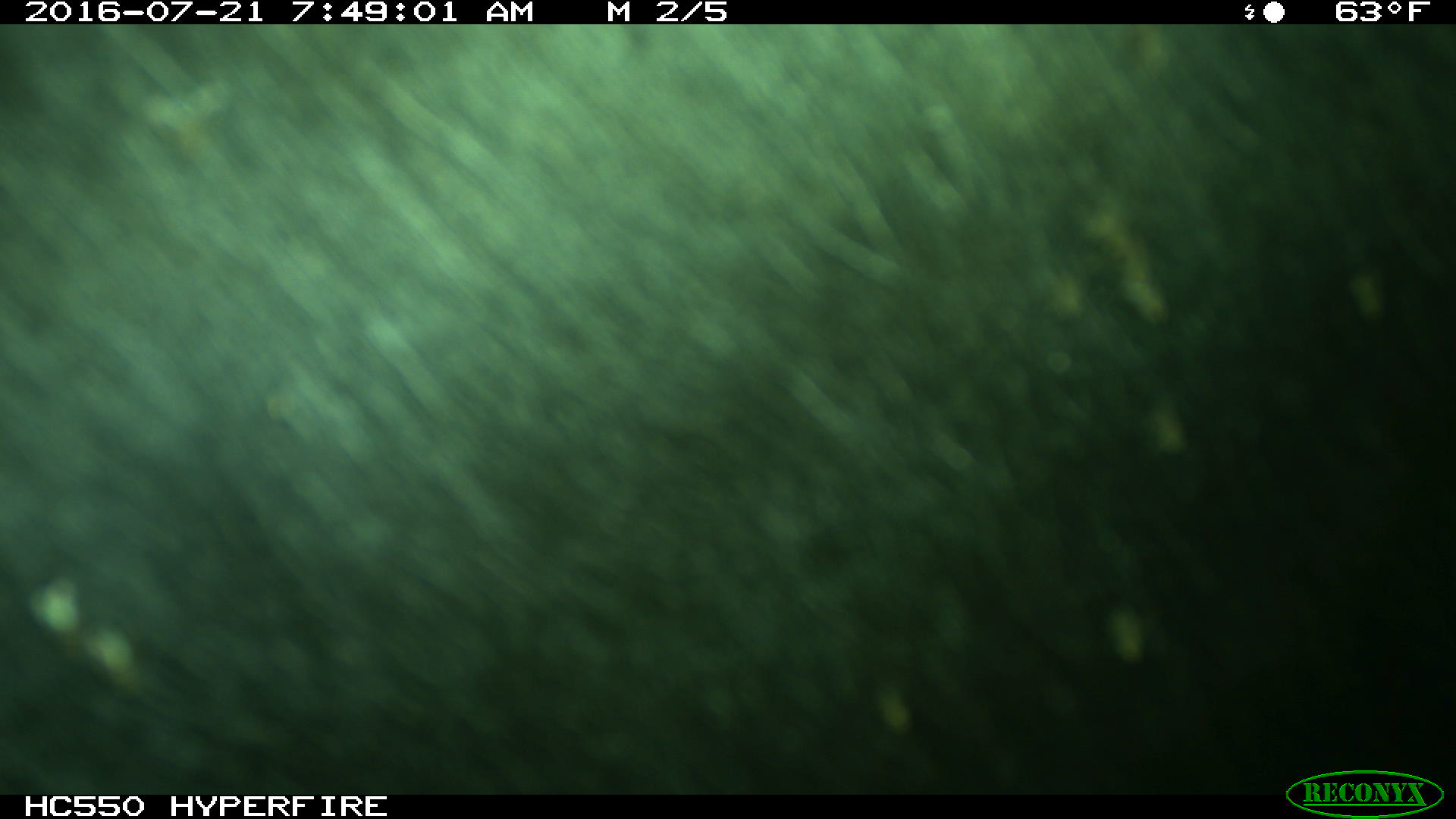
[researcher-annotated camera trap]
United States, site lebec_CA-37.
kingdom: Animalia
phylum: Chordata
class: Mammalia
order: Artiodactyla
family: Bovidae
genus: Bos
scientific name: Bos taurus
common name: domestic cow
Bos taurus (domestic cow).